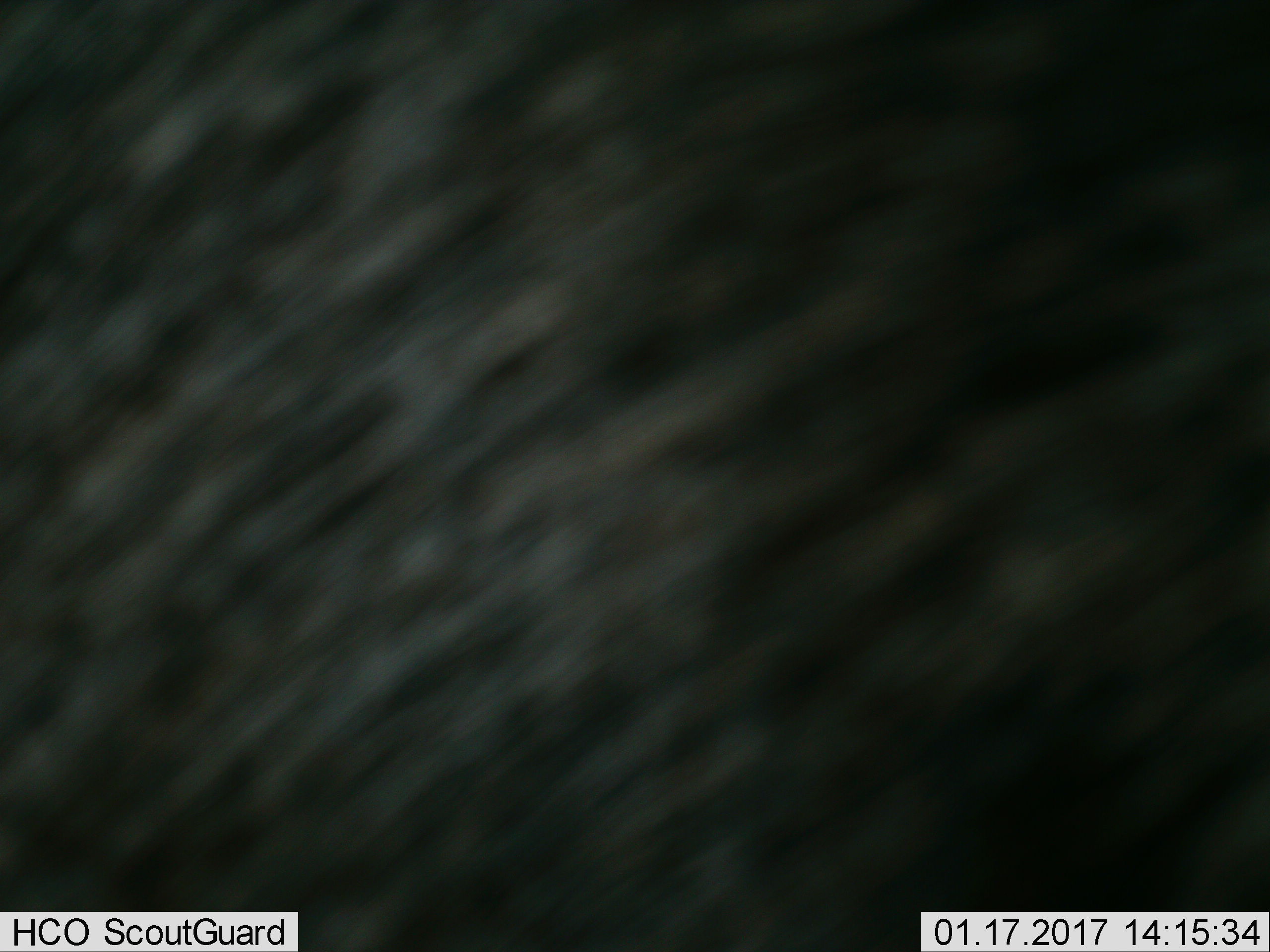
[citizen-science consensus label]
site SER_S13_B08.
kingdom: Animalia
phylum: Chordata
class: Mammalia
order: Artiodactyla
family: Bovidae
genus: Connochaetes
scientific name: Connochaetes taurinus taurinus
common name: blue wildebeest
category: wildebeestblue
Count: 1.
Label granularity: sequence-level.